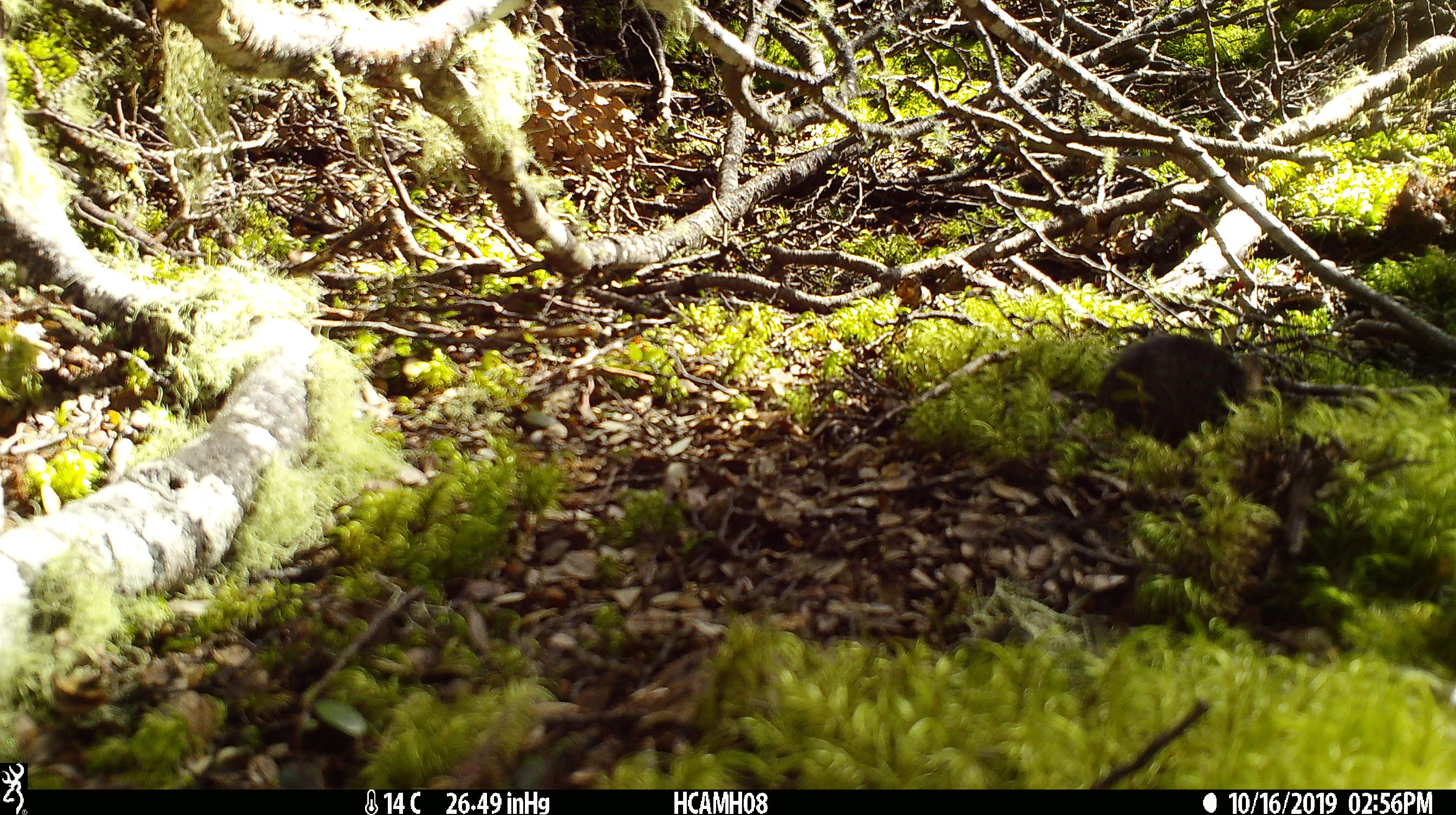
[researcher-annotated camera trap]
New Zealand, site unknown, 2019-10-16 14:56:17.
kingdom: Animalia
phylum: Chordata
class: Mammalia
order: Rodentia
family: Muridae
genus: Mus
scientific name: Mus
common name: mouse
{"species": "mouse (Mus)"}